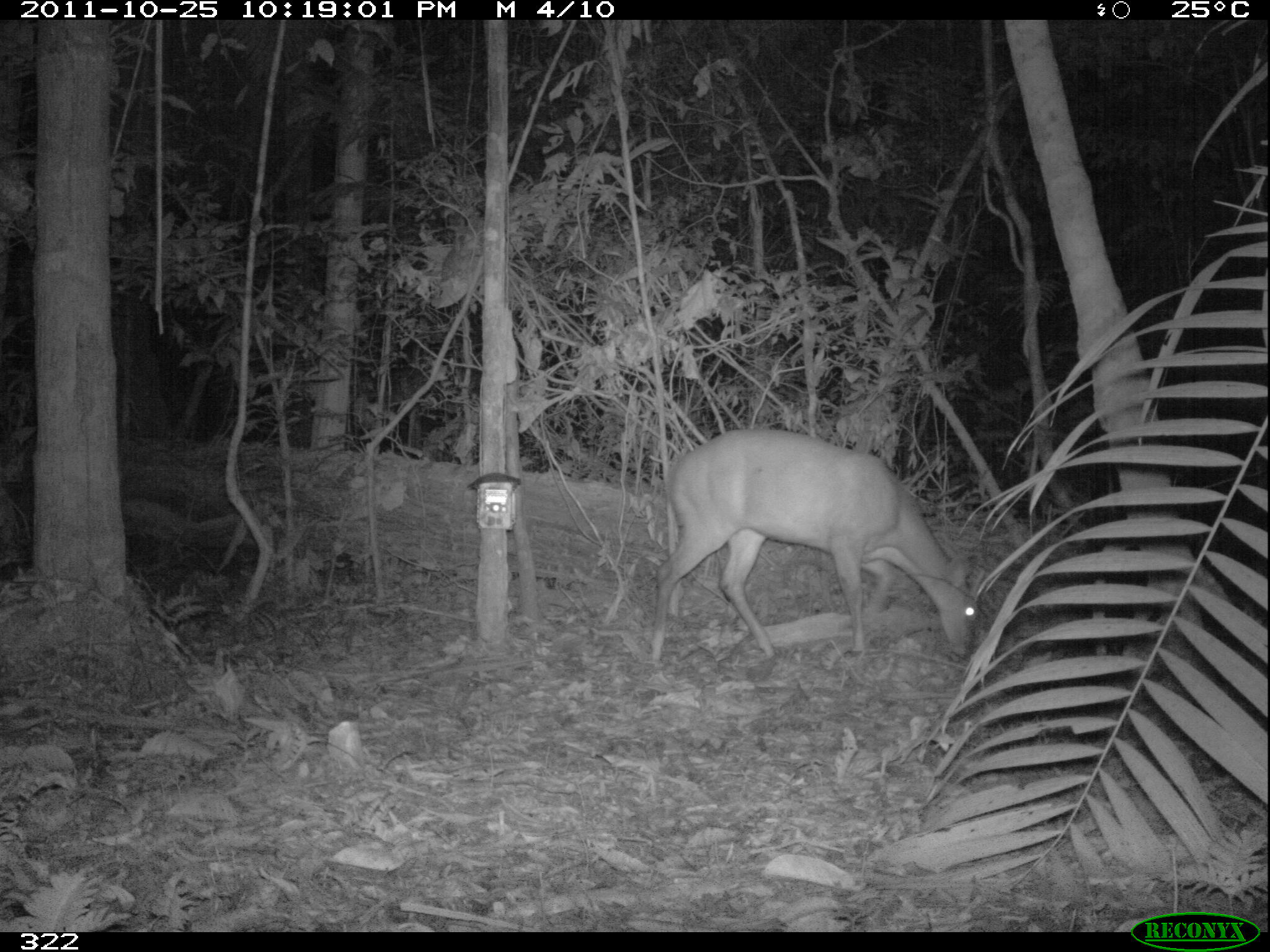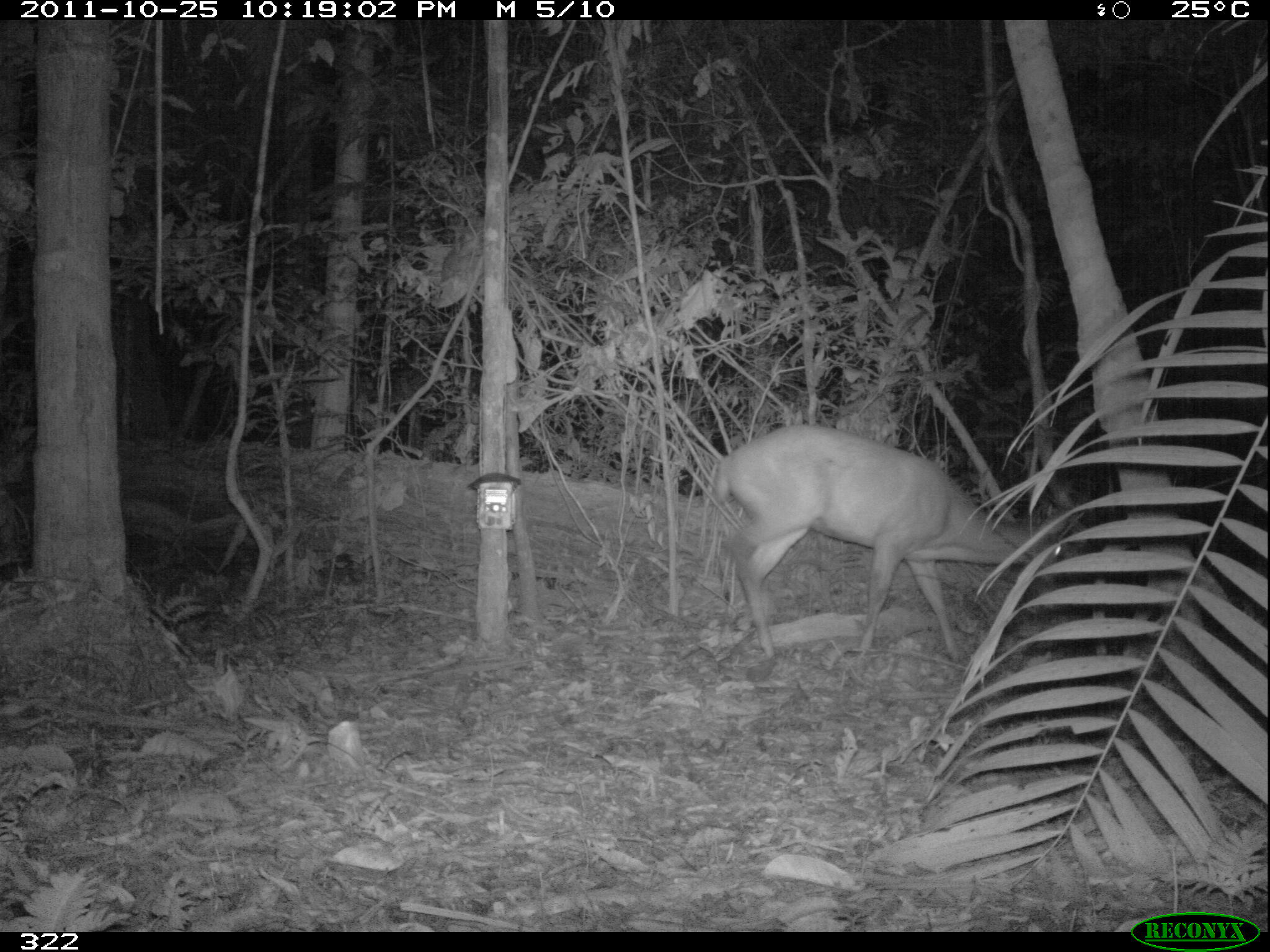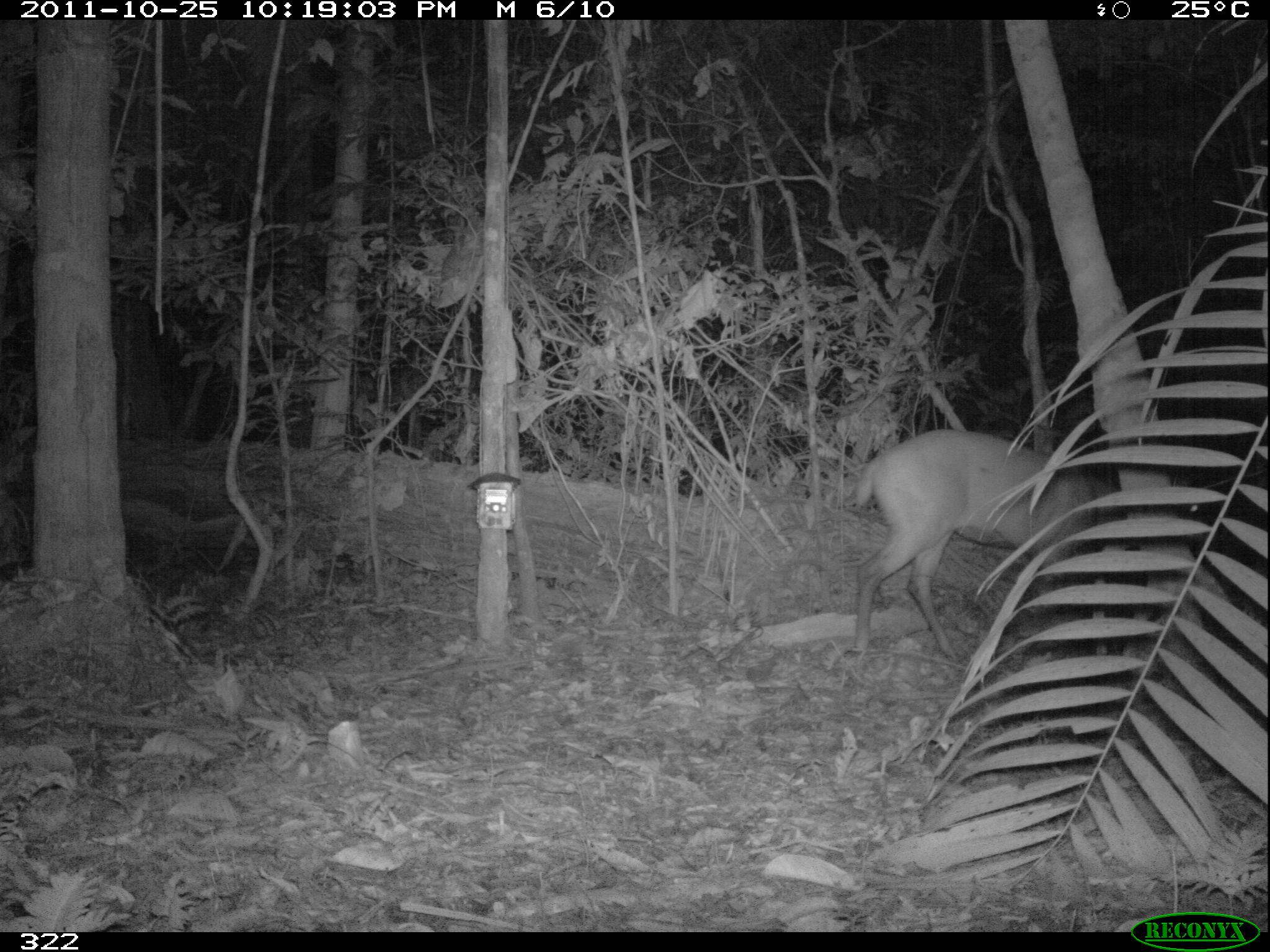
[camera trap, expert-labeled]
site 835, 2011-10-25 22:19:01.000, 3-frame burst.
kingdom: Animalia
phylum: Chordata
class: Mammalia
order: Artiodactyla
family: Cervidae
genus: Mazama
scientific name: Mazama americana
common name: red brocket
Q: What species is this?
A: Mazama americana (red brocket).